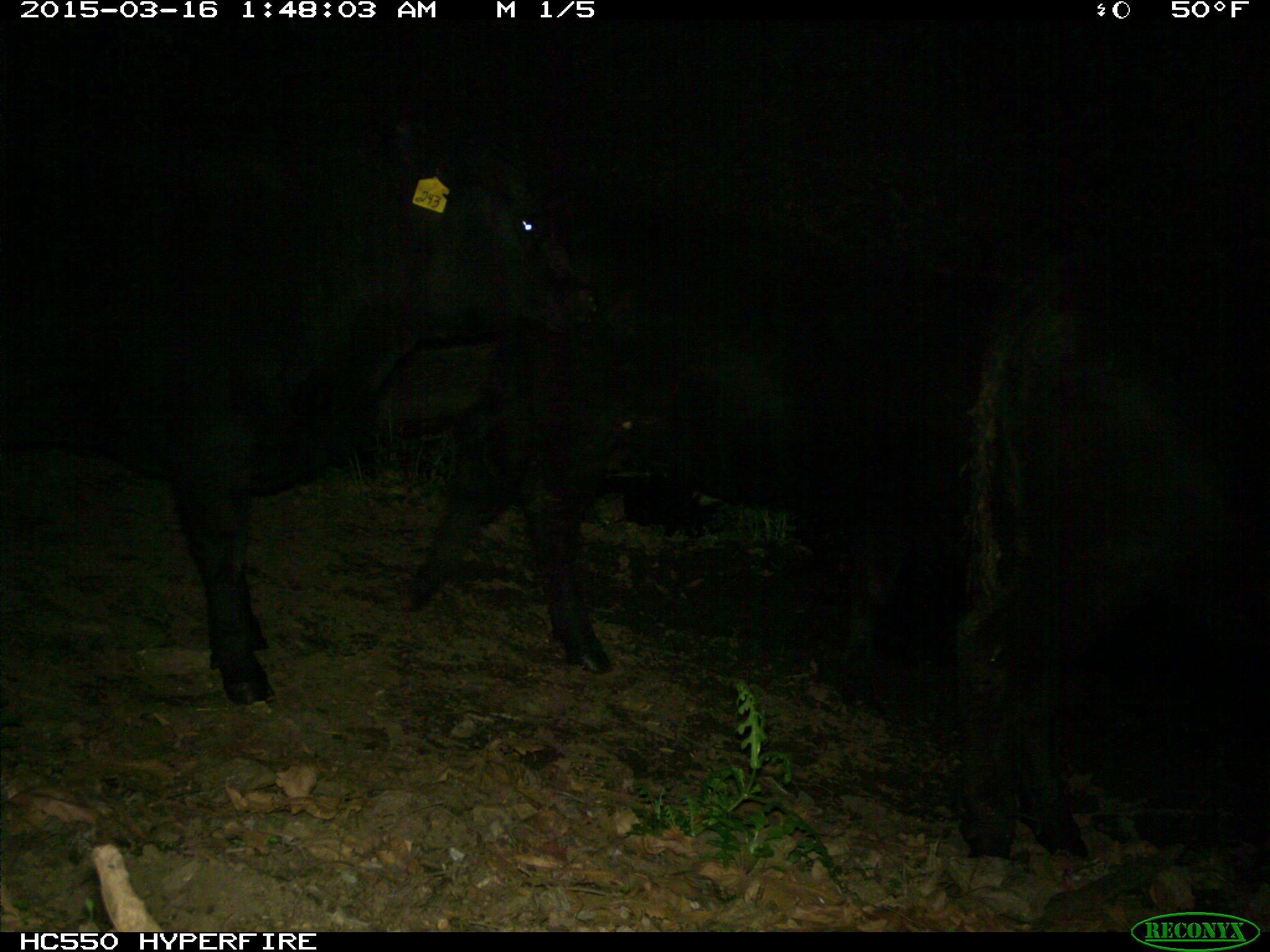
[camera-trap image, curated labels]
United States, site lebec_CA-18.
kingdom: Animalia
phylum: Chordata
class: Mammalia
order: Artiodactyla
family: Bovidae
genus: Bos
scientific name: Bos taurus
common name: domestic cow